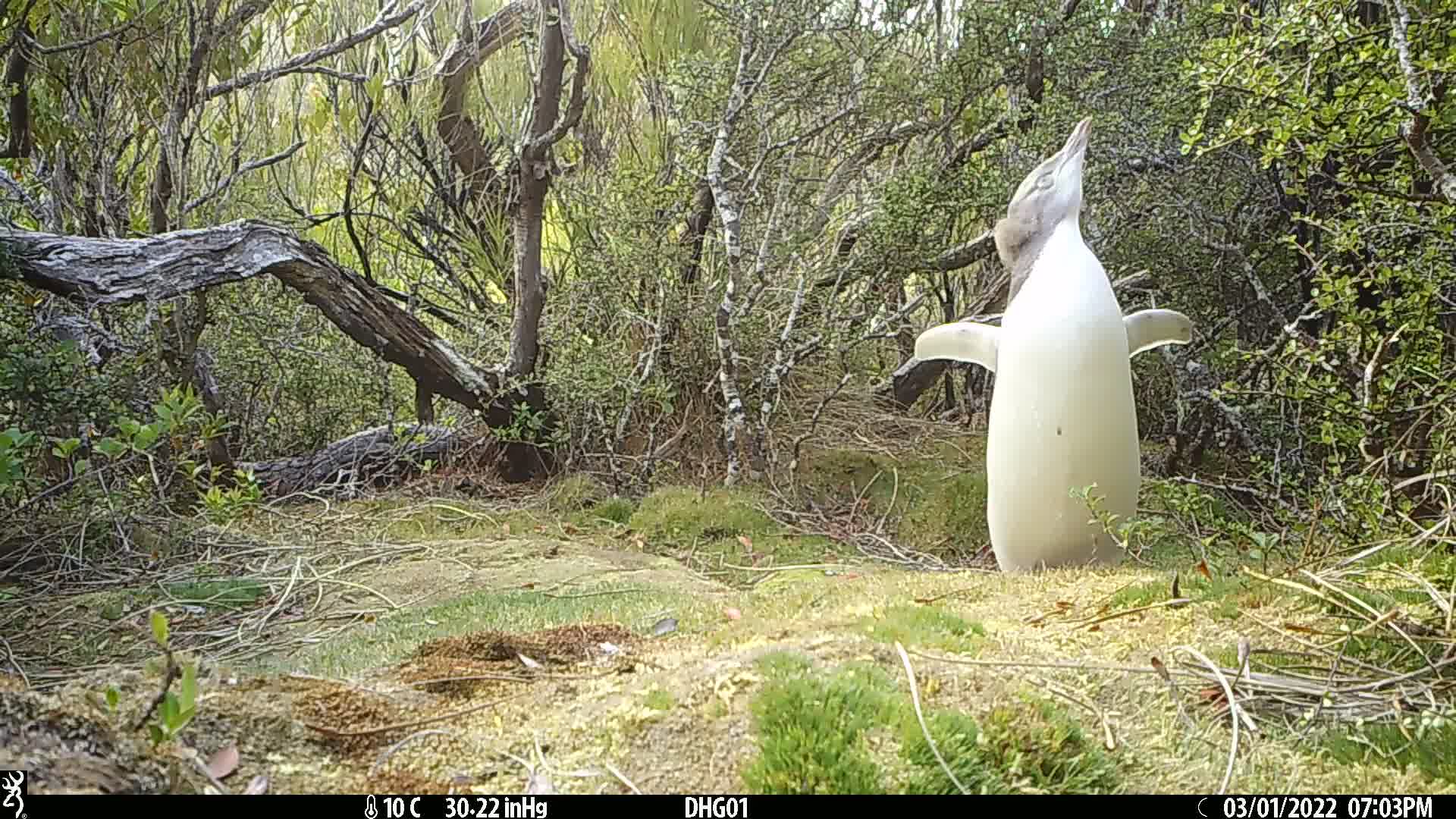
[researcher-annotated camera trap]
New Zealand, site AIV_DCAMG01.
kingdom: Animalia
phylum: Chordata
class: Aves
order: Sphenisciformes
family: Spheniscidae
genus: Megadyptes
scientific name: Megadyptes antipodes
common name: yellow-eyed penguin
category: yellow eyed penguin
Yellow eyed penguin (yellow-eyed penguin) (Megadyptes antipodes).